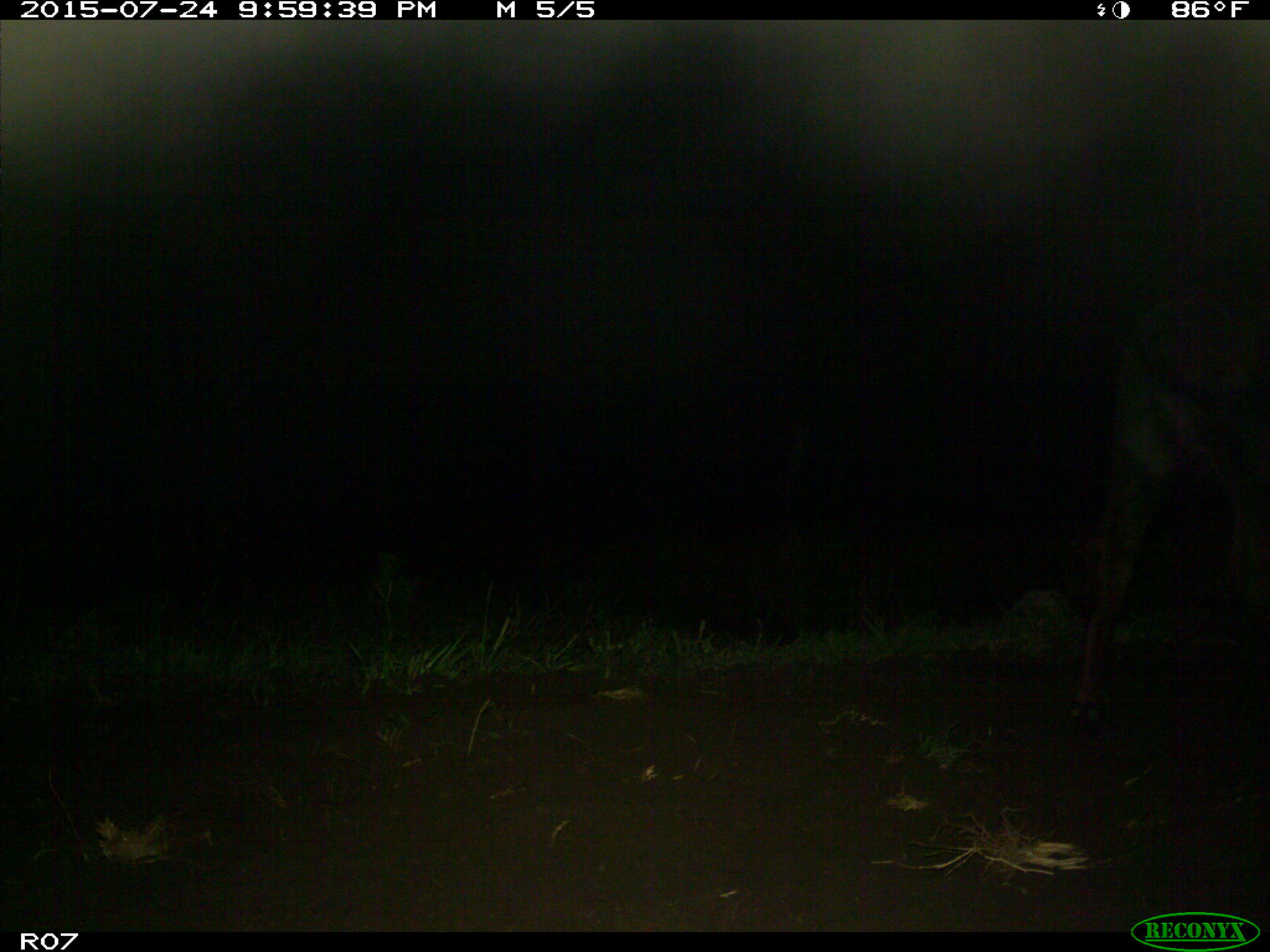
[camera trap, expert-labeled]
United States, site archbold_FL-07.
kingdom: Animalia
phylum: Chordata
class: Mammalia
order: Artiodactyla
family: Bovidae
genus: Bos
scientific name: Bos taurus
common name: domestic cow